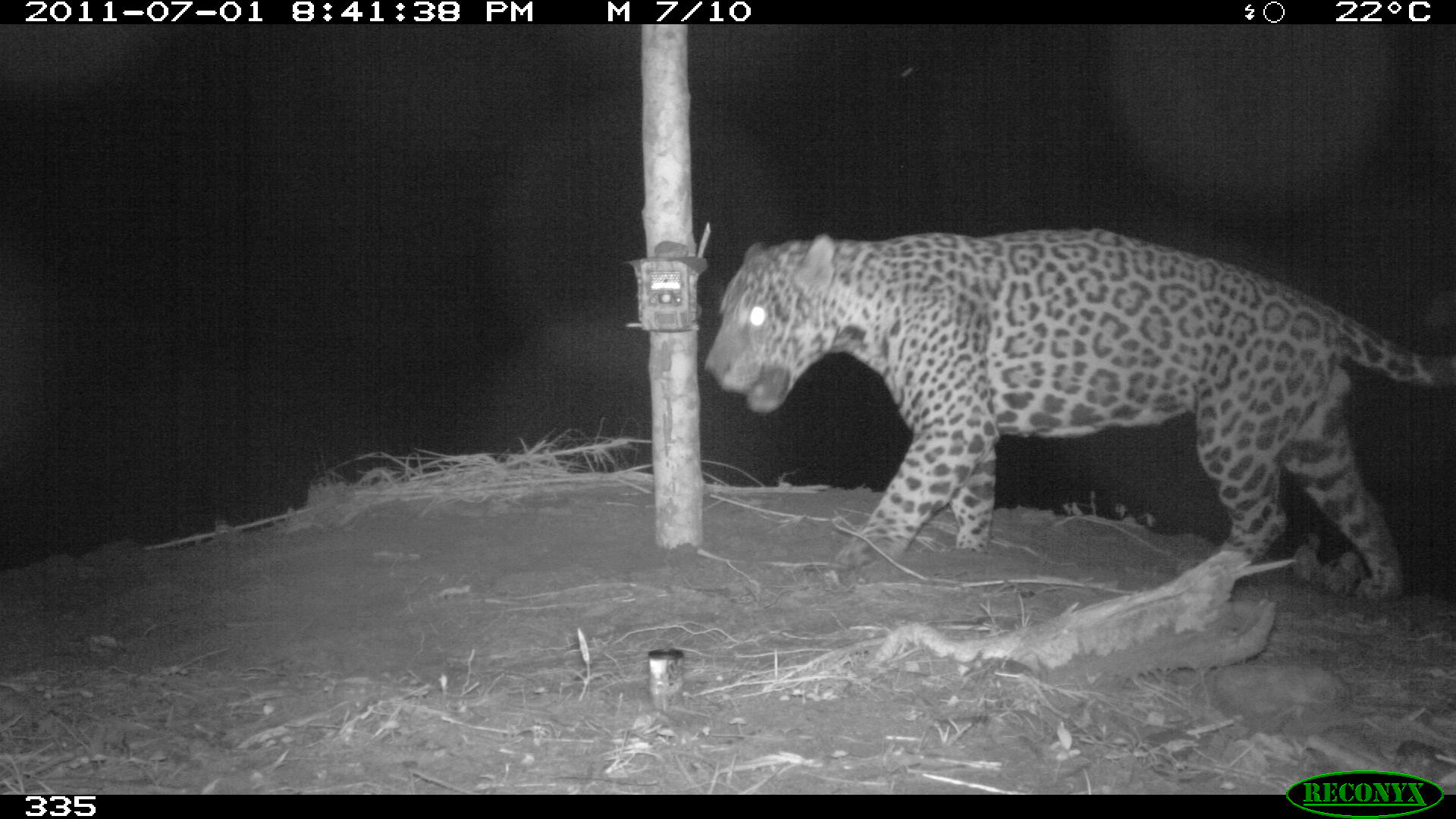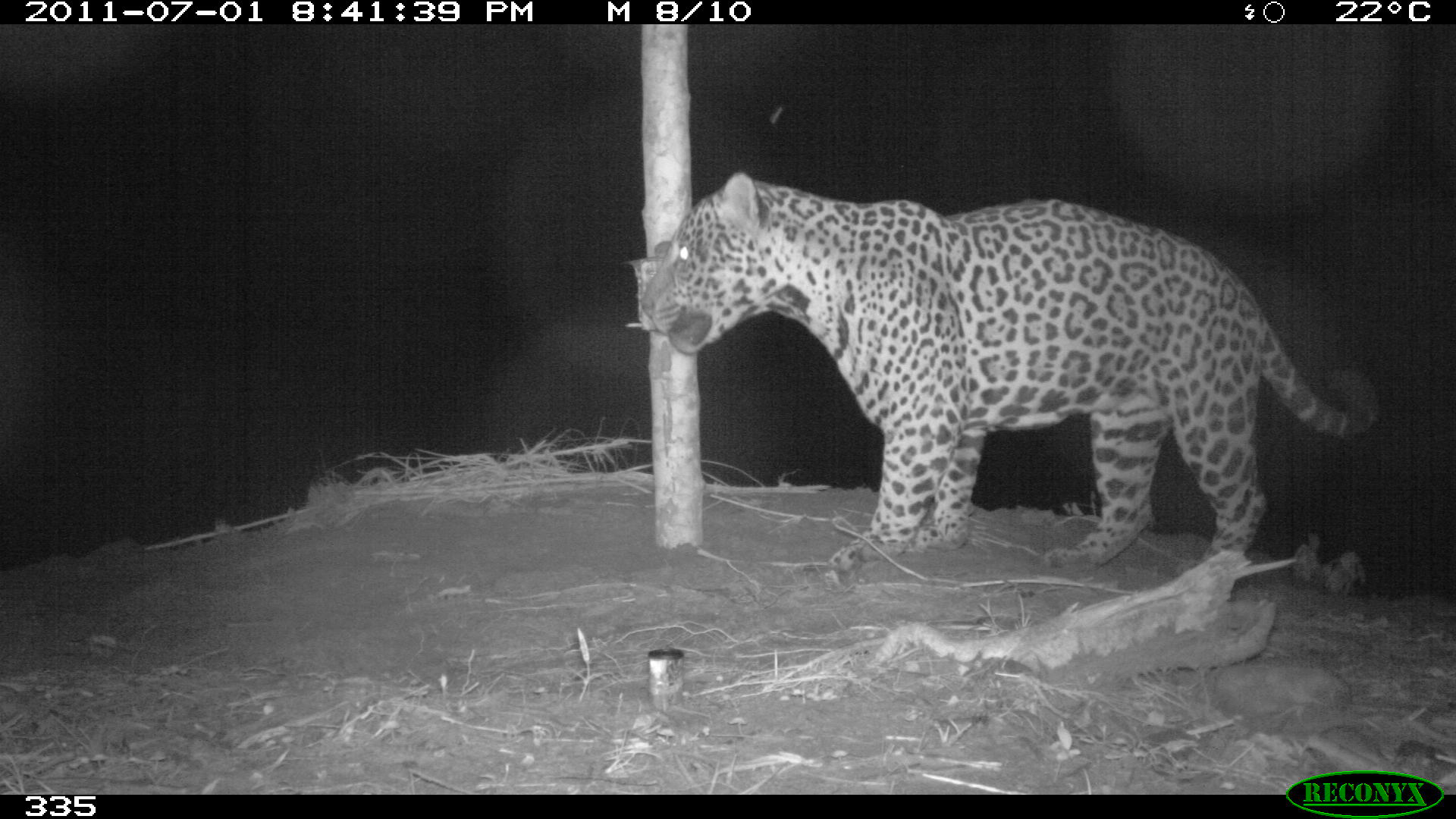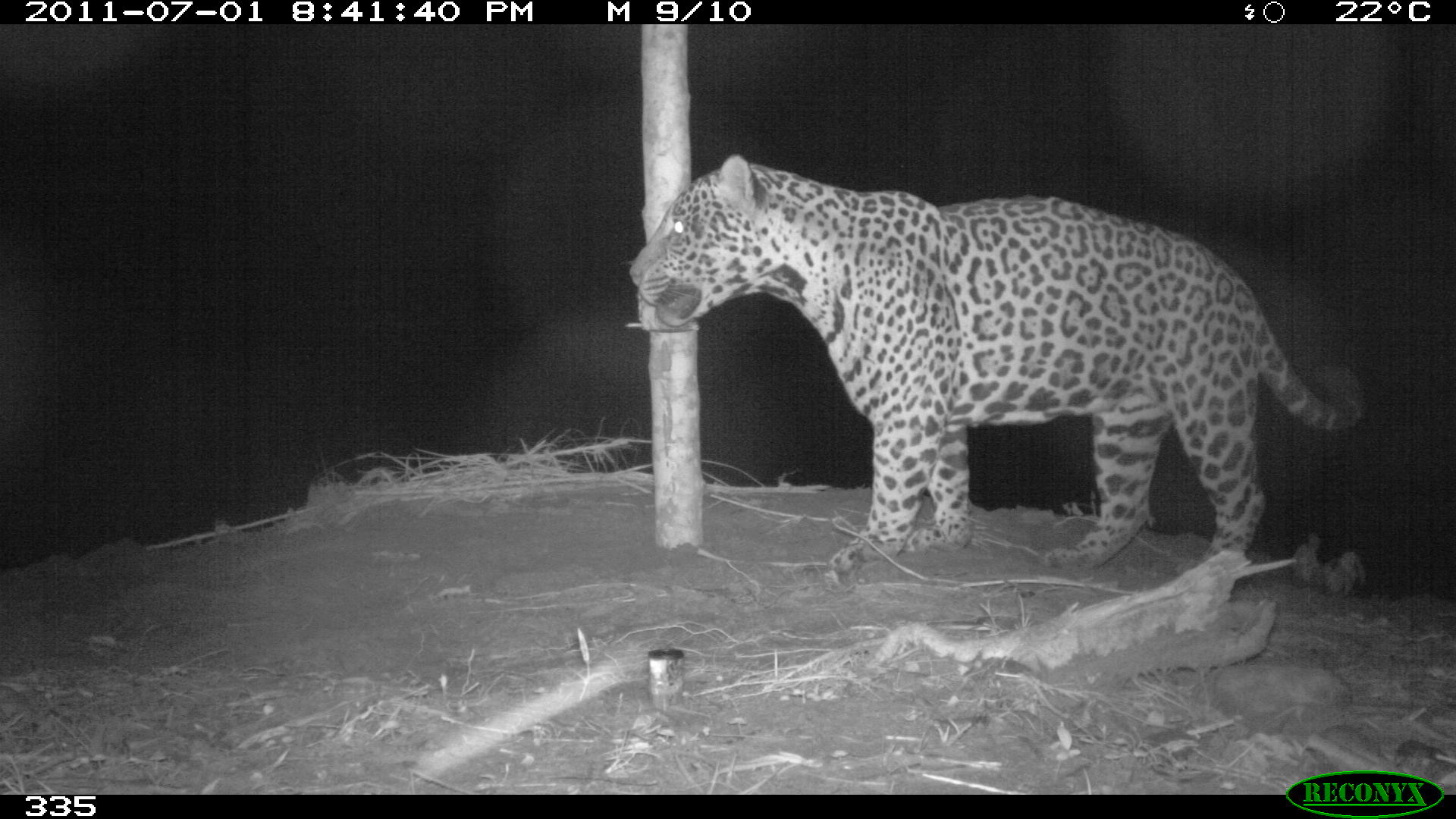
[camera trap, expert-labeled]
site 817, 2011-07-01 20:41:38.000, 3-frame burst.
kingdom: Animalia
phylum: Chordata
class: Mammalia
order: Carnivora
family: Felidae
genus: Panthera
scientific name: Panthera onca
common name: jaguar